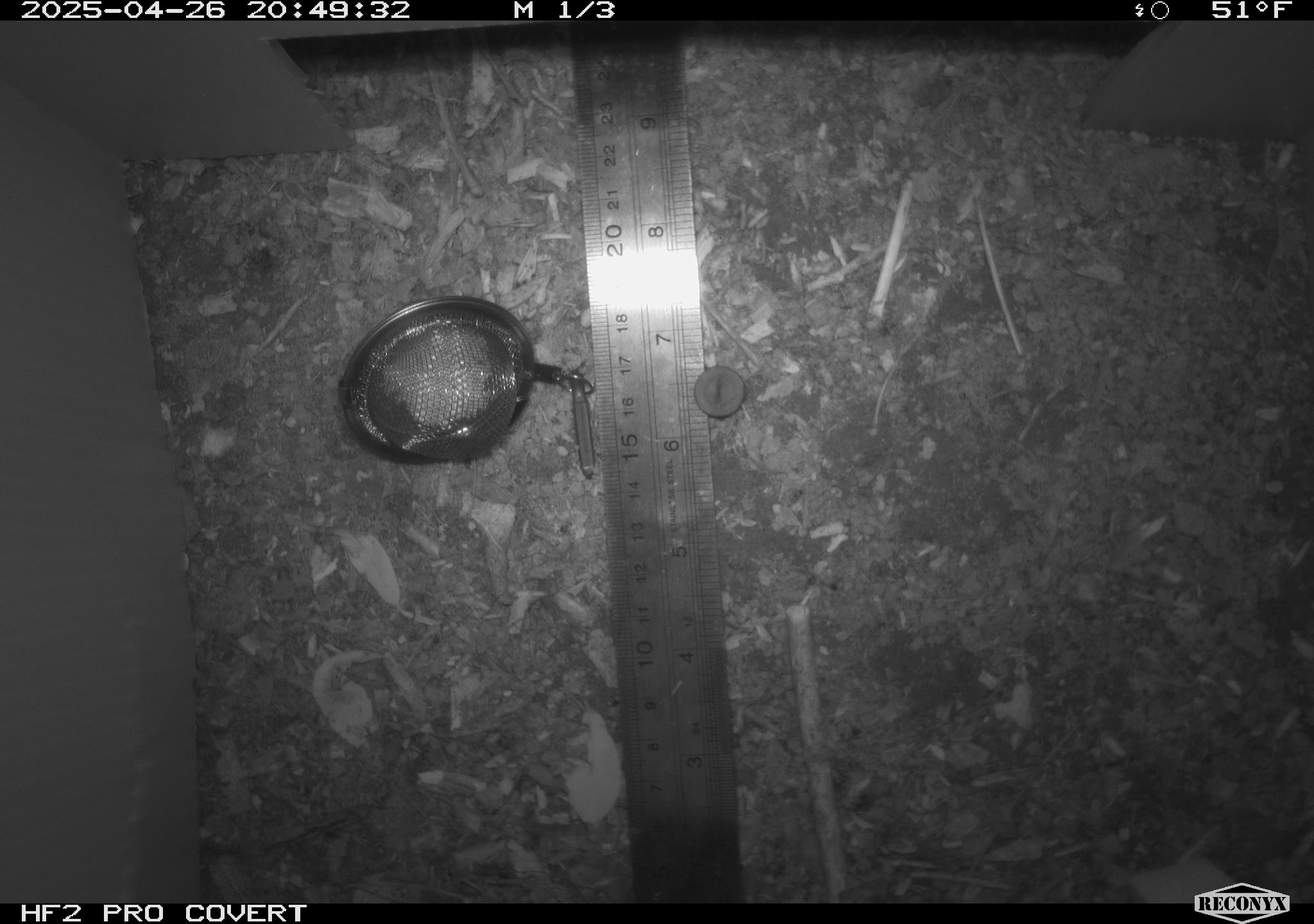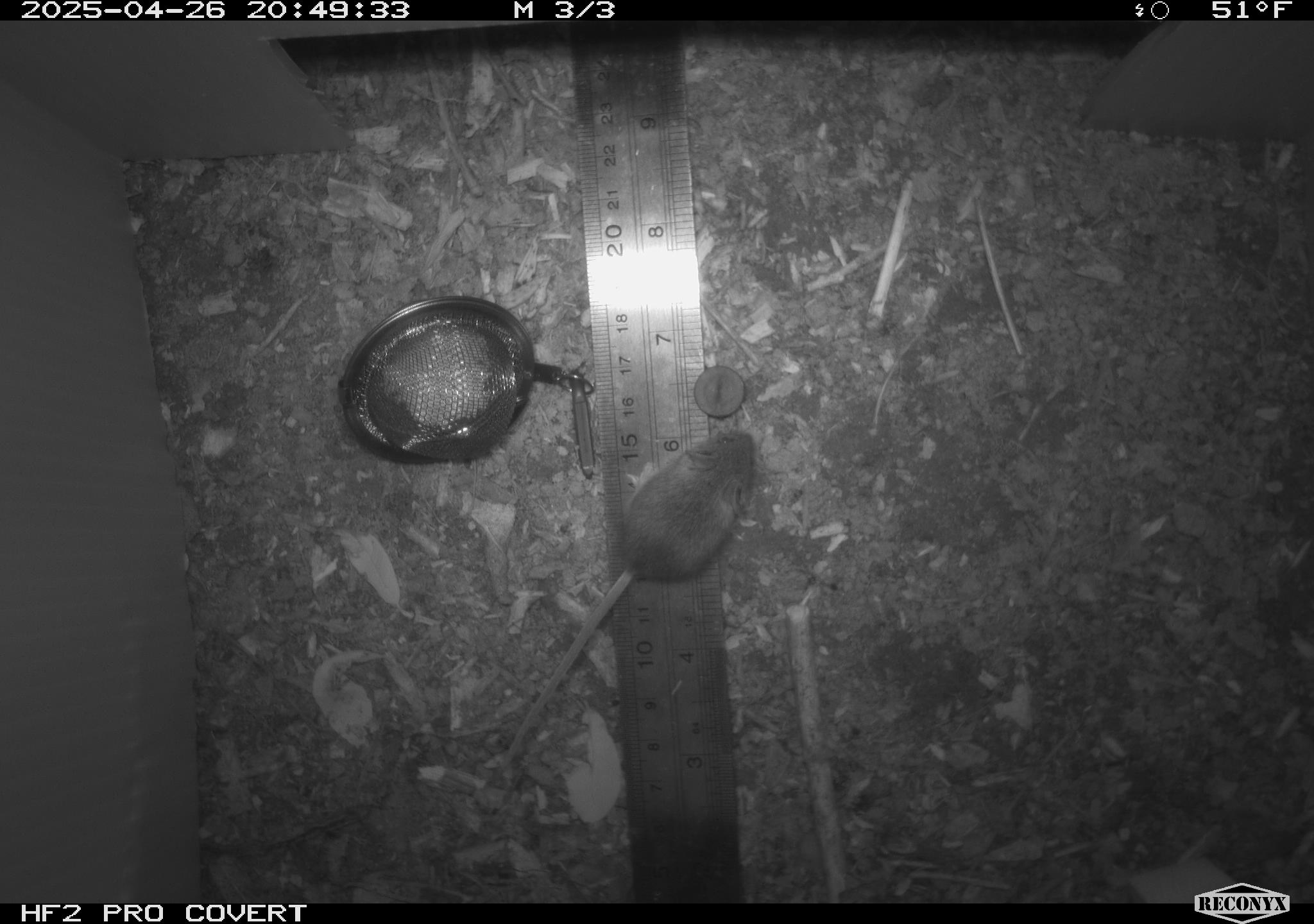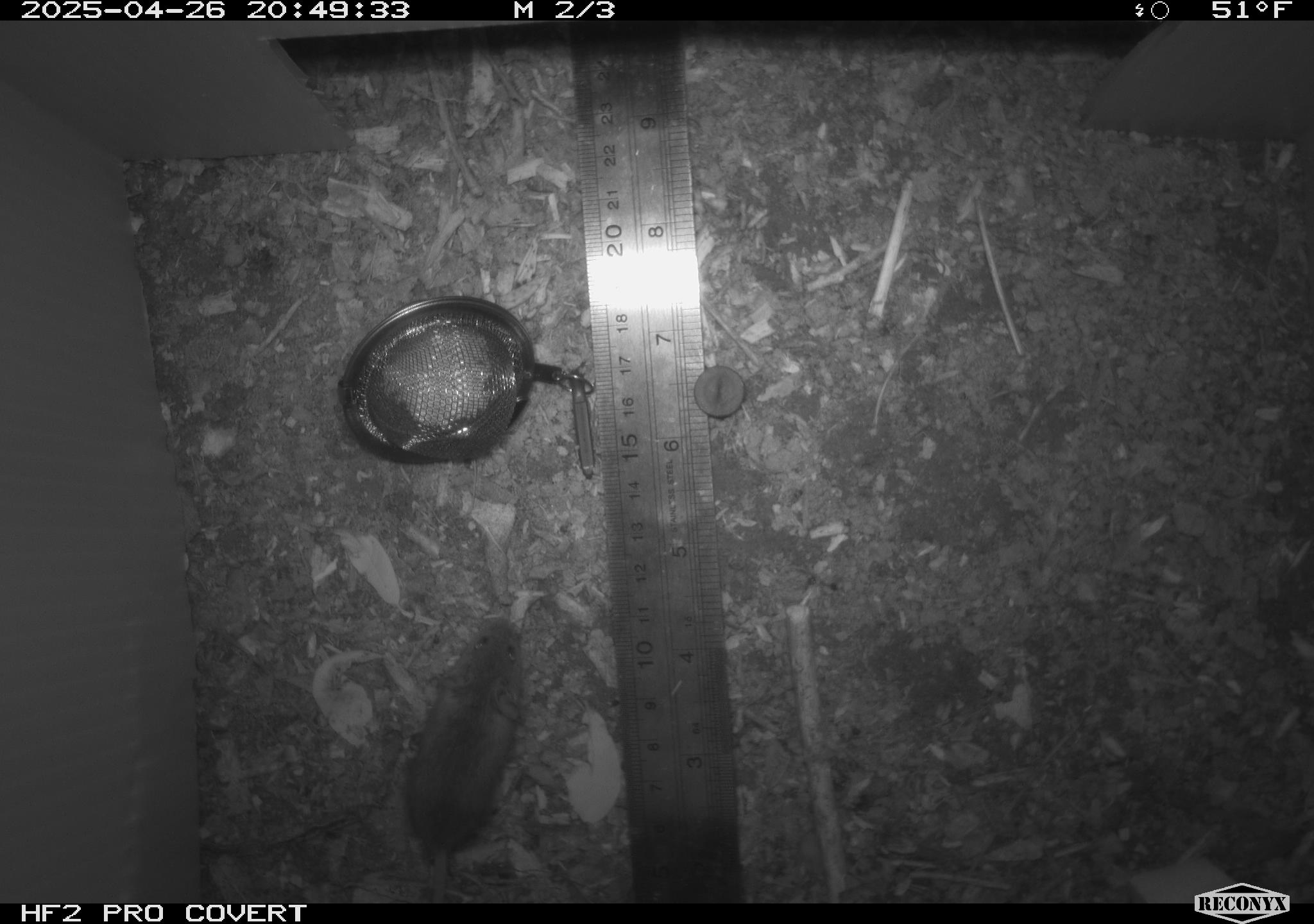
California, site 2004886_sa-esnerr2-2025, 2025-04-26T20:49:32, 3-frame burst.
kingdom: Animalia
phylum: Chordata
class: Mammalia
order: Rodentia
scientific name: Rodentia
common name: rodent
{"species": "rodent (Rodentia)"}